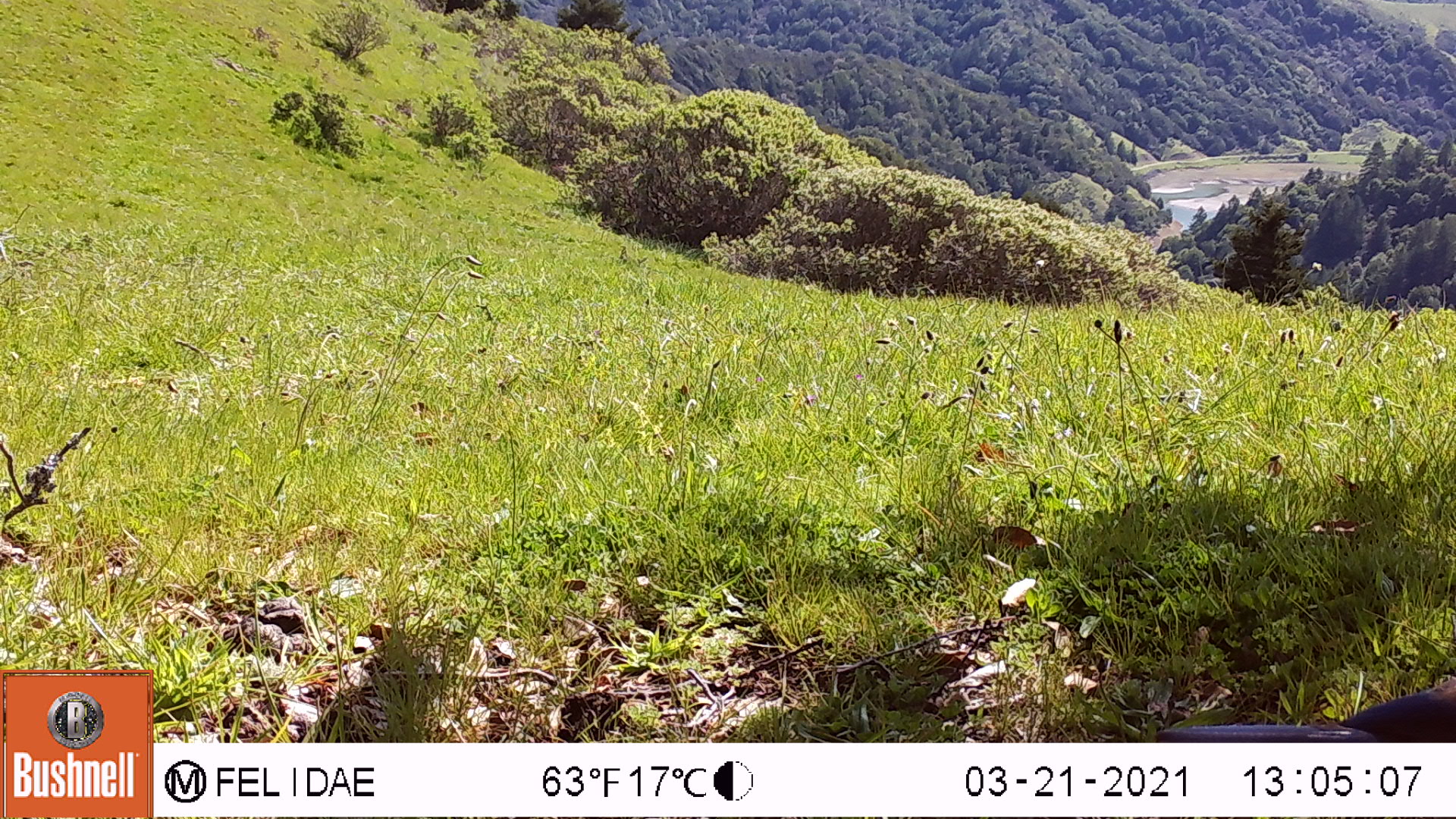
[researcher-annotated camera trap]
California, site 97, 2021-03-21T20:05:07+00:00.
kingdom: Animalia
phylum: Chordata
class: Aves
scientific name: Aves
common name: bird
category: unknown bird